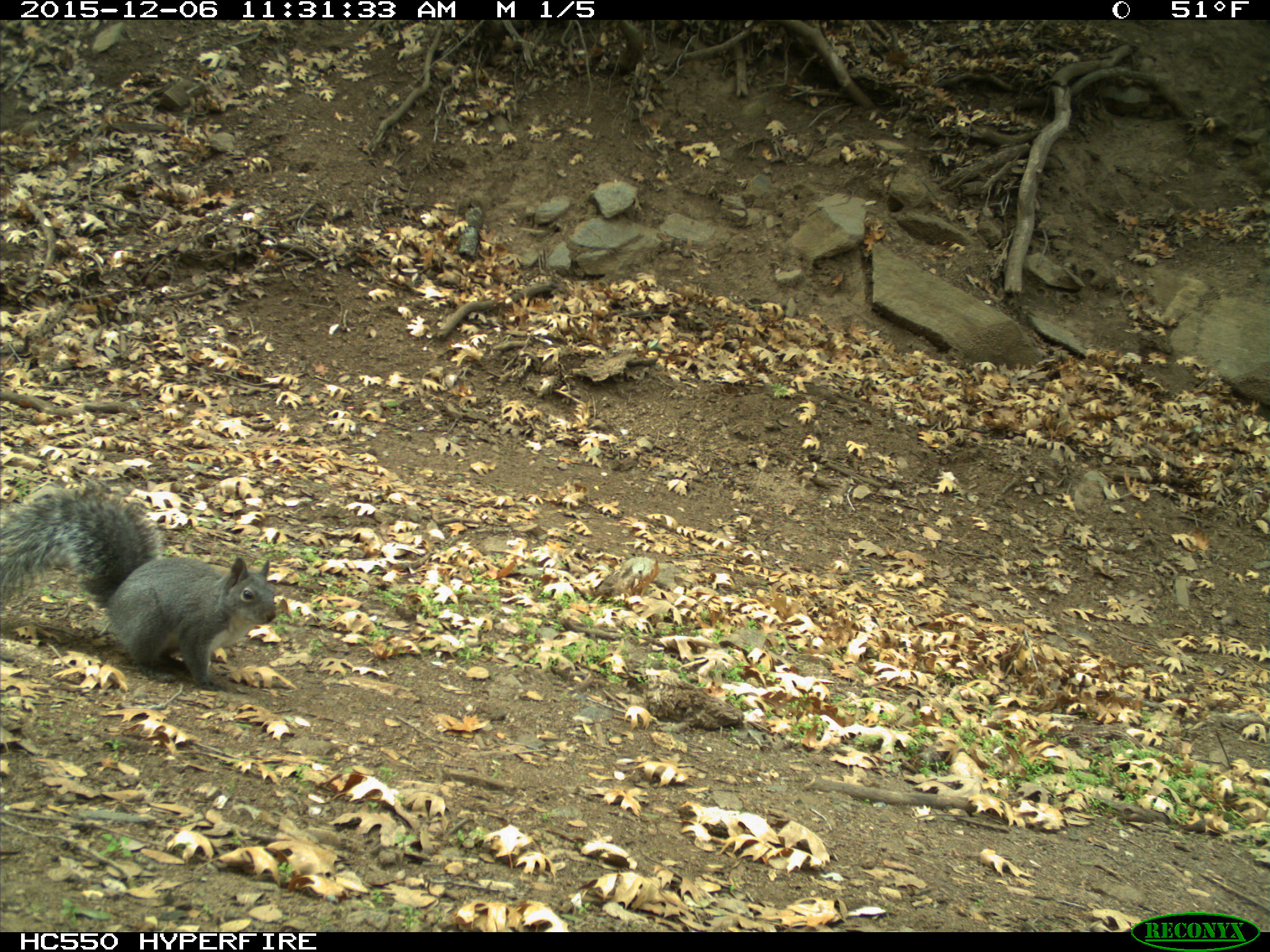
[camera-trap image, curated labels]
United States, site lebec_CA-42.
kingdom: Animalia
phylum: Chordata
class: Mammalia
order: Rodentia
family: Sciuridae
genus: Sciurus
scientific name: Sciurus carolinensis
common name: eastern gray squirrel